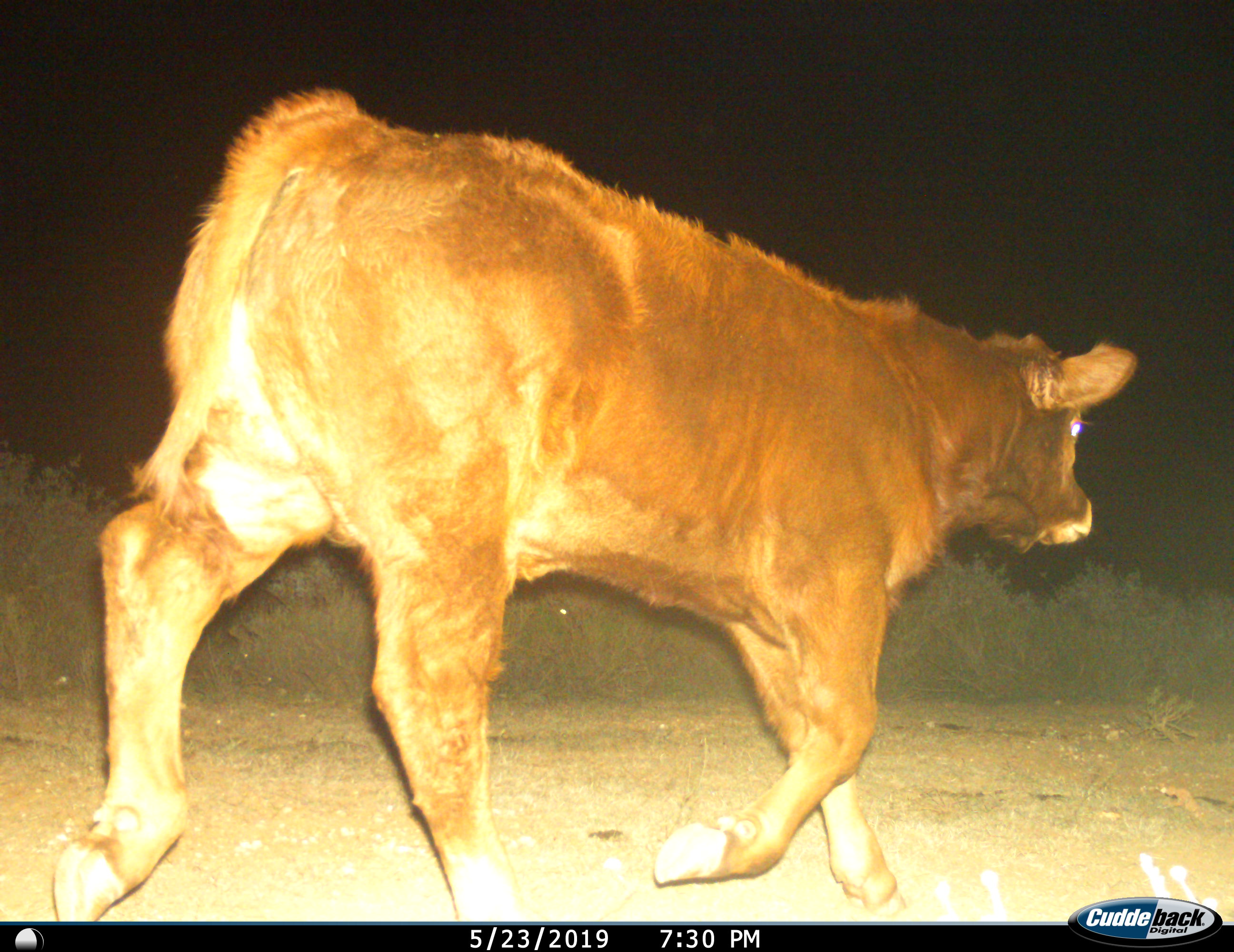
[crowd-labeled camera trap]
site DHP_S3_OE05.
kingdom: Animalia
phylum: Chordata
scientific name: Vertebrata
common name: domestic animal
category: domesticanimal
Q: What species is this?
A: Domesticanimal (domestic animal) (Vertebrata).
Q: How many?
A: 1.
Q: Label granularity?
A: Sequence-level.